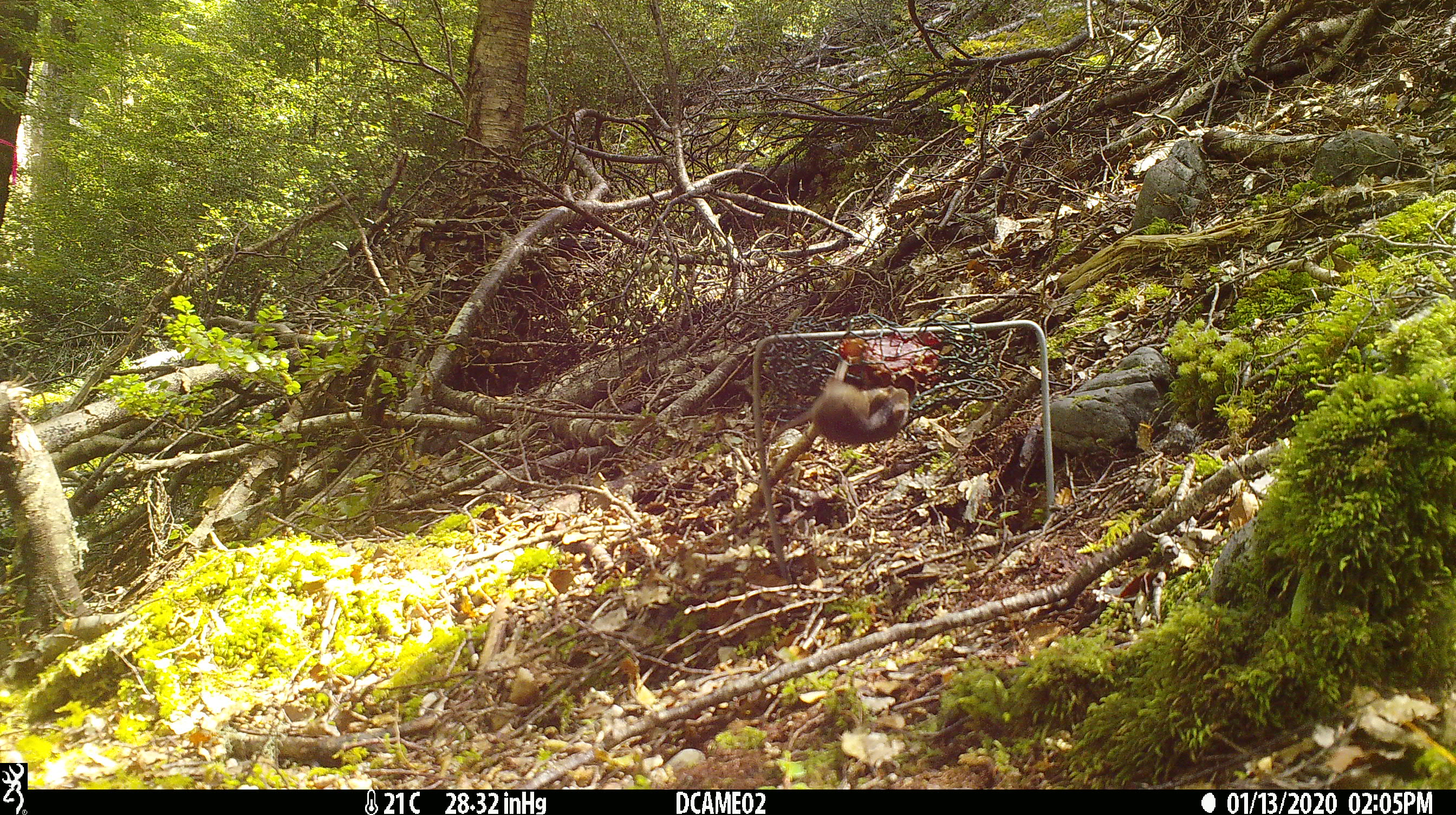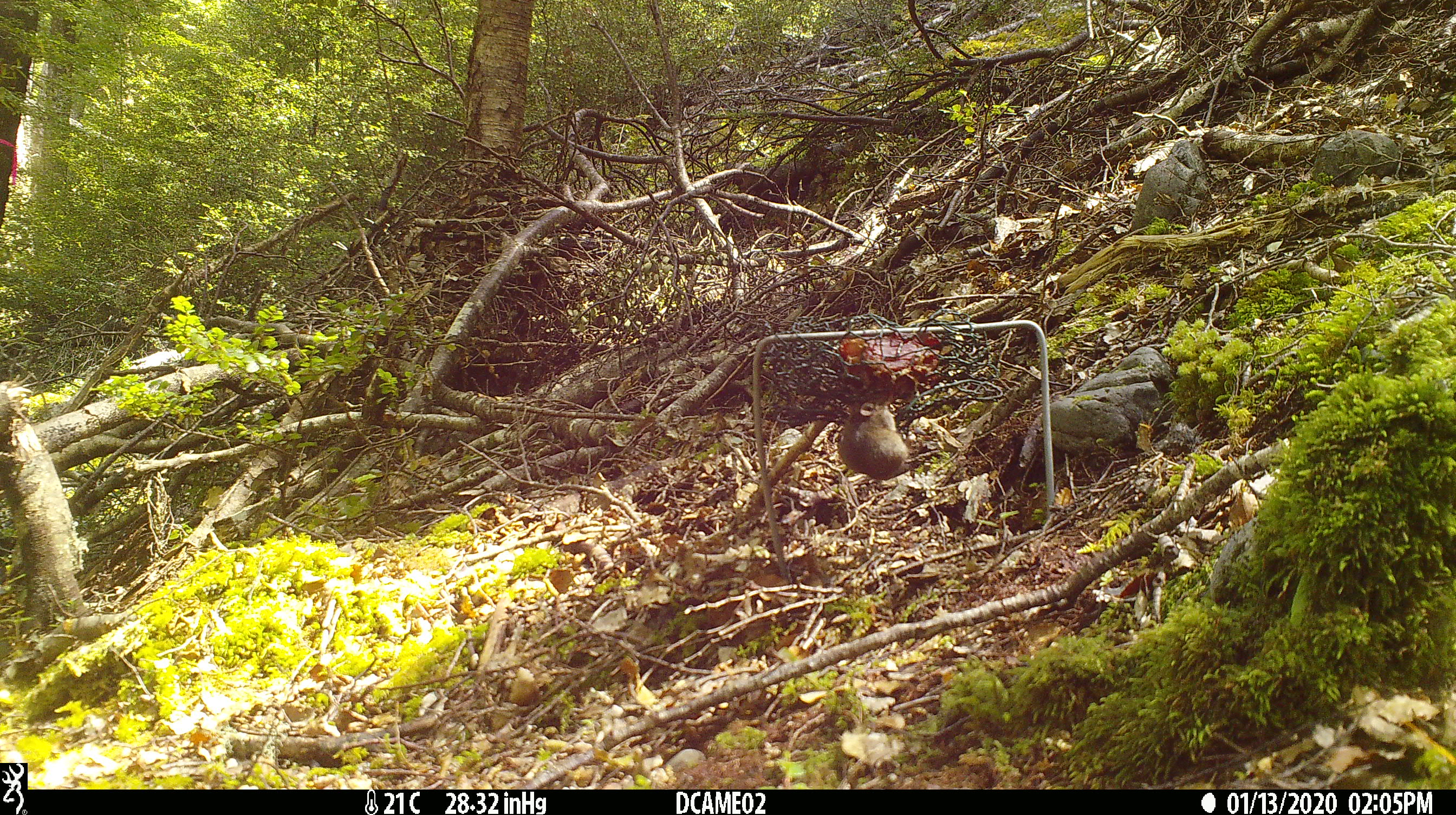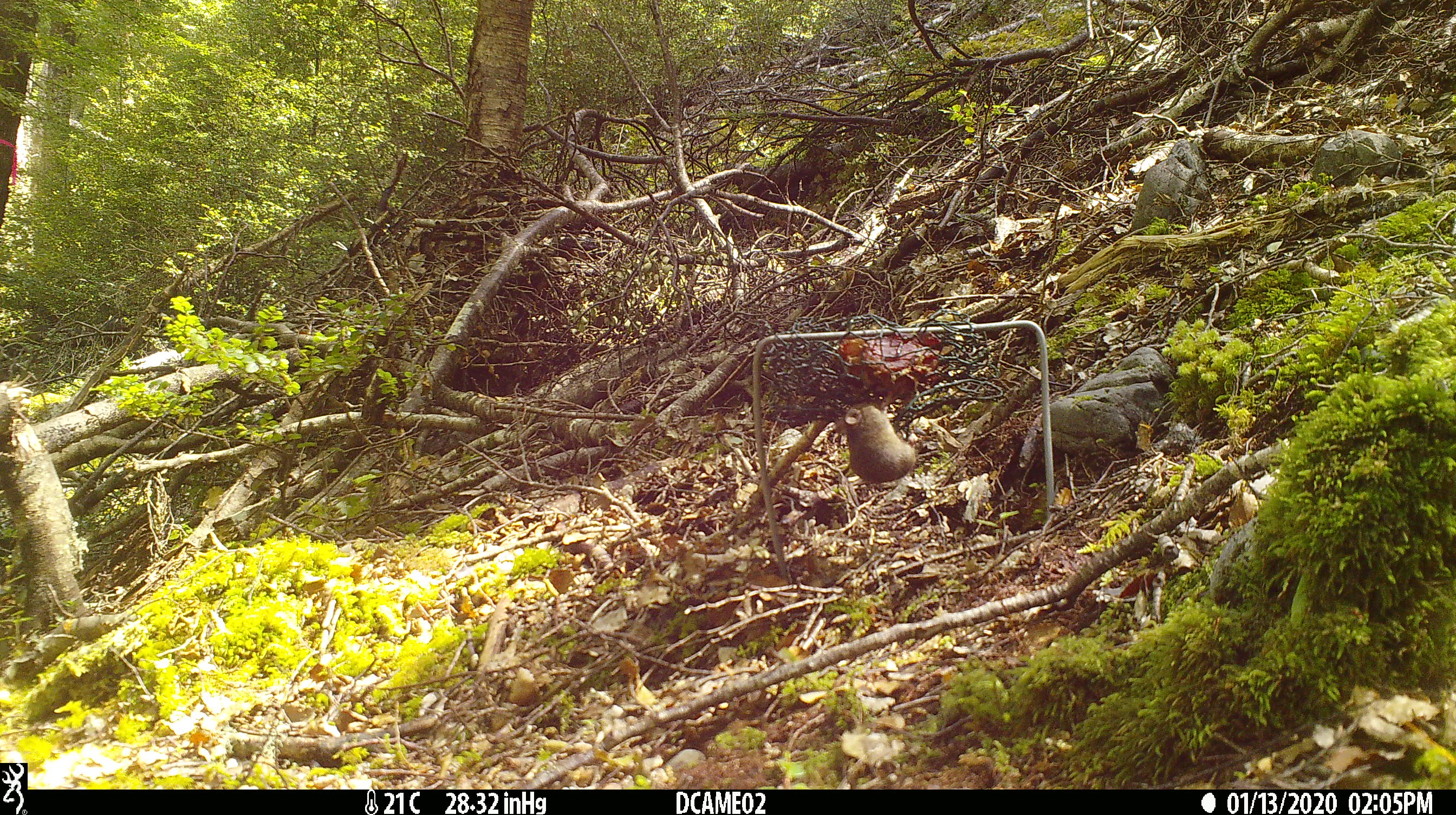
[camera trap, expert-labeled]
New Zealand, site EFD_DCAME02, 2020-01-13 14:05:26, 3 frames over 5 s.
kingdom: Animalia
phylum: Chordata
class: Mammalia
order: Rodentia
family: Muridae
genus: Mus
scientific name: Mus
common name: mouse